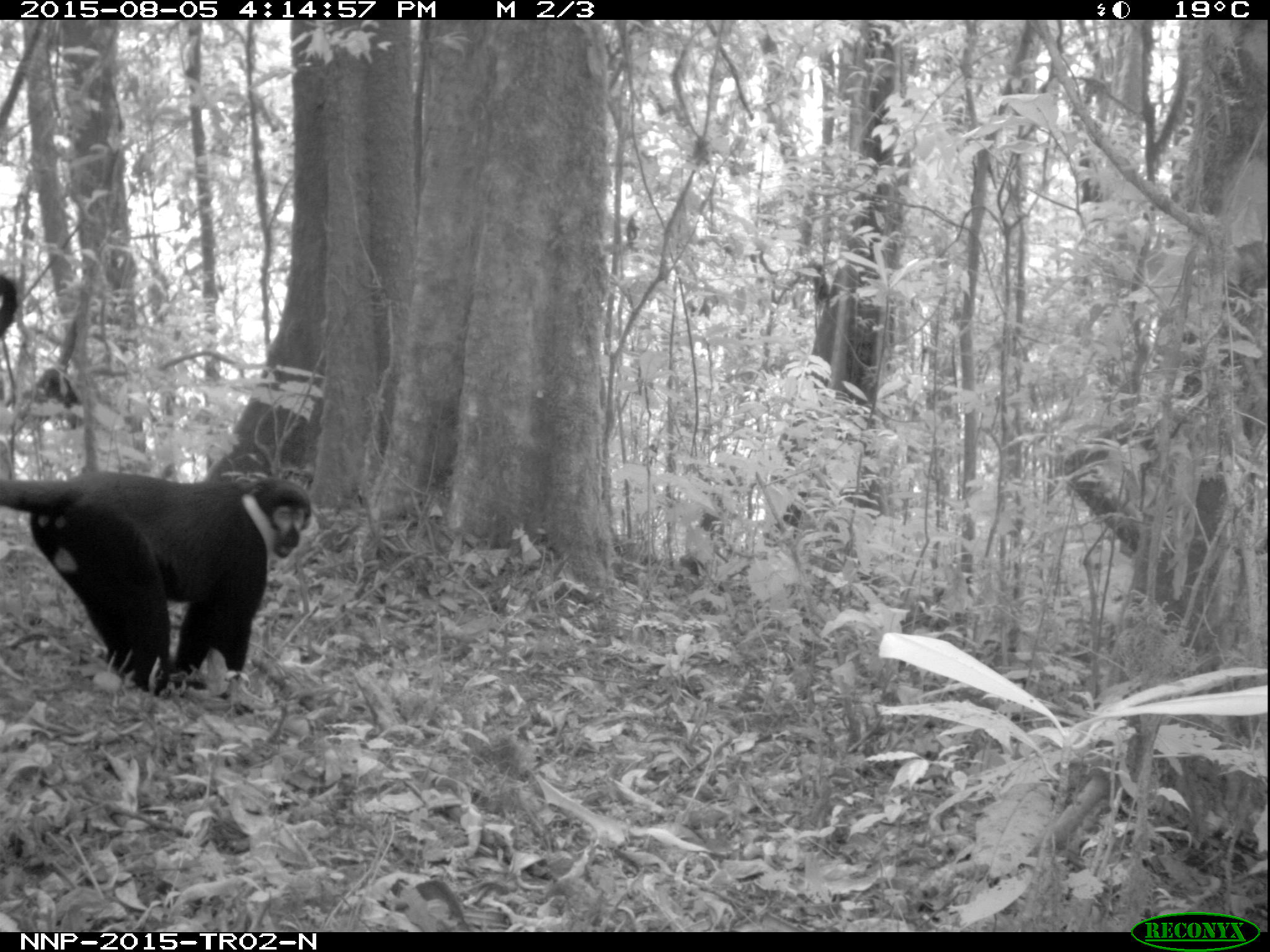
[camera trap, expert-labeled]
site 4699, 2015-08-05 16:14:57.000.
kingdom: Animalia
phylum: Chordata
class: Mammalia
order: Primates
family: Cercopithecidae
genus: Allochrocebus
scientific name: Allochrocebus lhoesti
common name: l'hoest's monkey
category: cercopithecus lhoesti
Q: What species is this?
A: Cercopithecus lhoesti (l'hoest's monkey) (Allochrocebus lhoesti).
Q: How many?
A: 1.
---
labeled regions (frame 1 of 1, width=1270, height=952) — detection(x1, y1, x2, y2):
cercopithecus lhoesti: detection(0, 270, 314, 716)